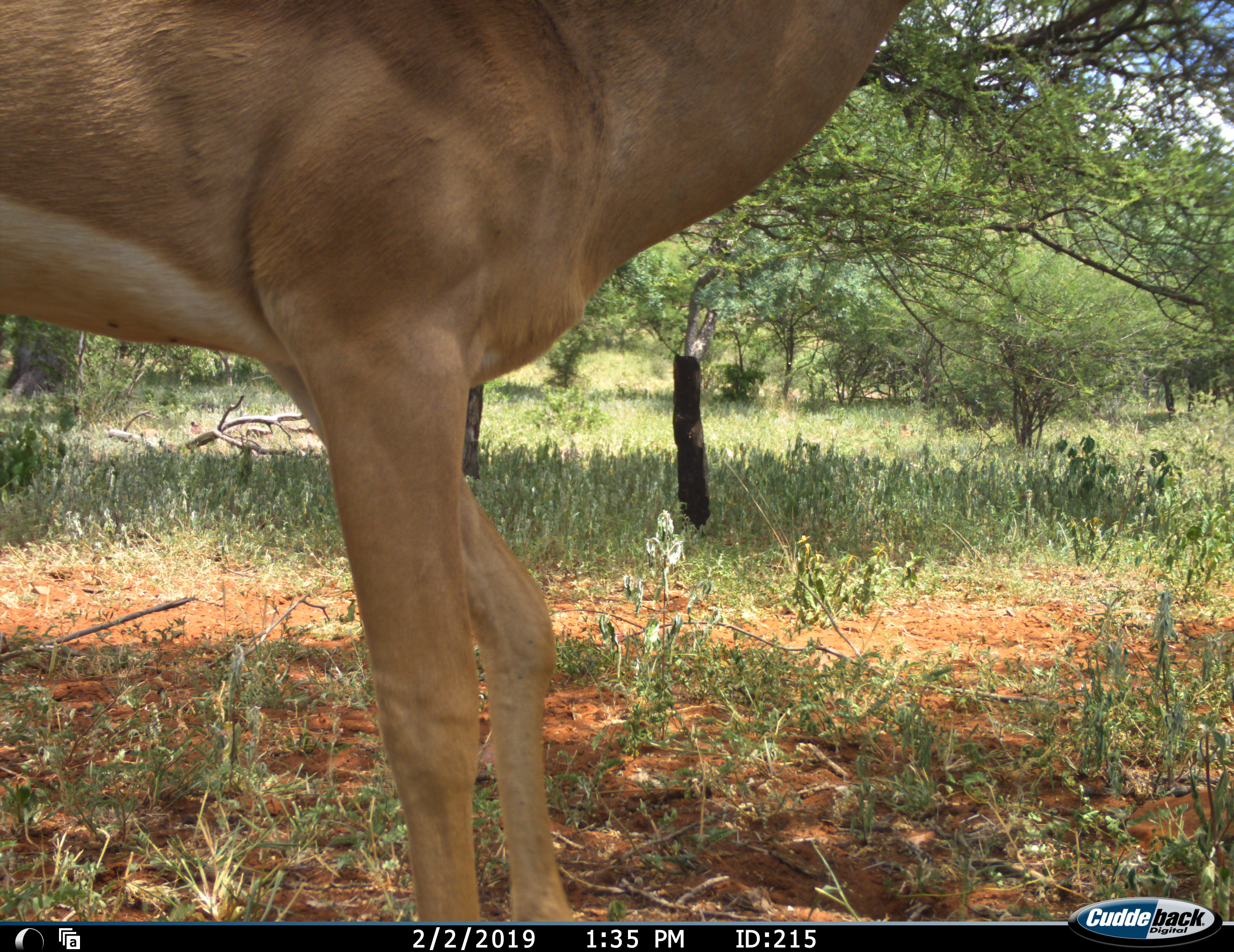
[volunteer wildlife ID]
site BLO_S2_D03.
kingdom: Animalia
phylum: Chordata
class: Mammalia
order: Artiodactyla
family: Bovidae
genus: Aepyceros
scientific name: Aepyceros melampus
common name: impala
Impala (Aepyceros melampus), count 1. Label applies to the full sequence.